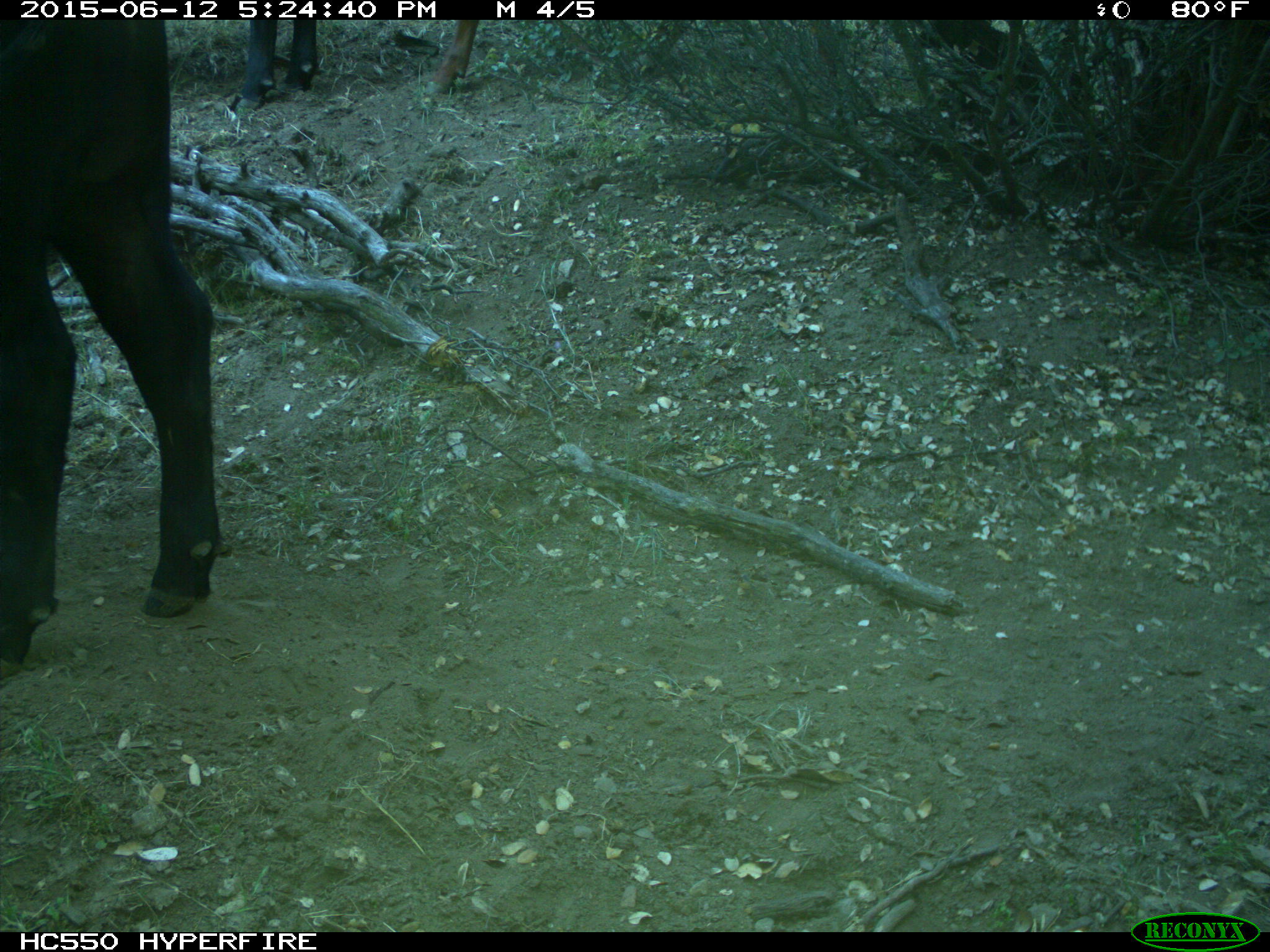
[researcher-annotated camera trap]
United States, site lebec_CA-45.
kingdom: Animalia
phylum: Chordata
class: Mammalia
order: Artiodactyla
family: Bovidae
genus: Bos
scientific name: Bos taurus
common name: domestic cow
Bos taurus (domestic cow).